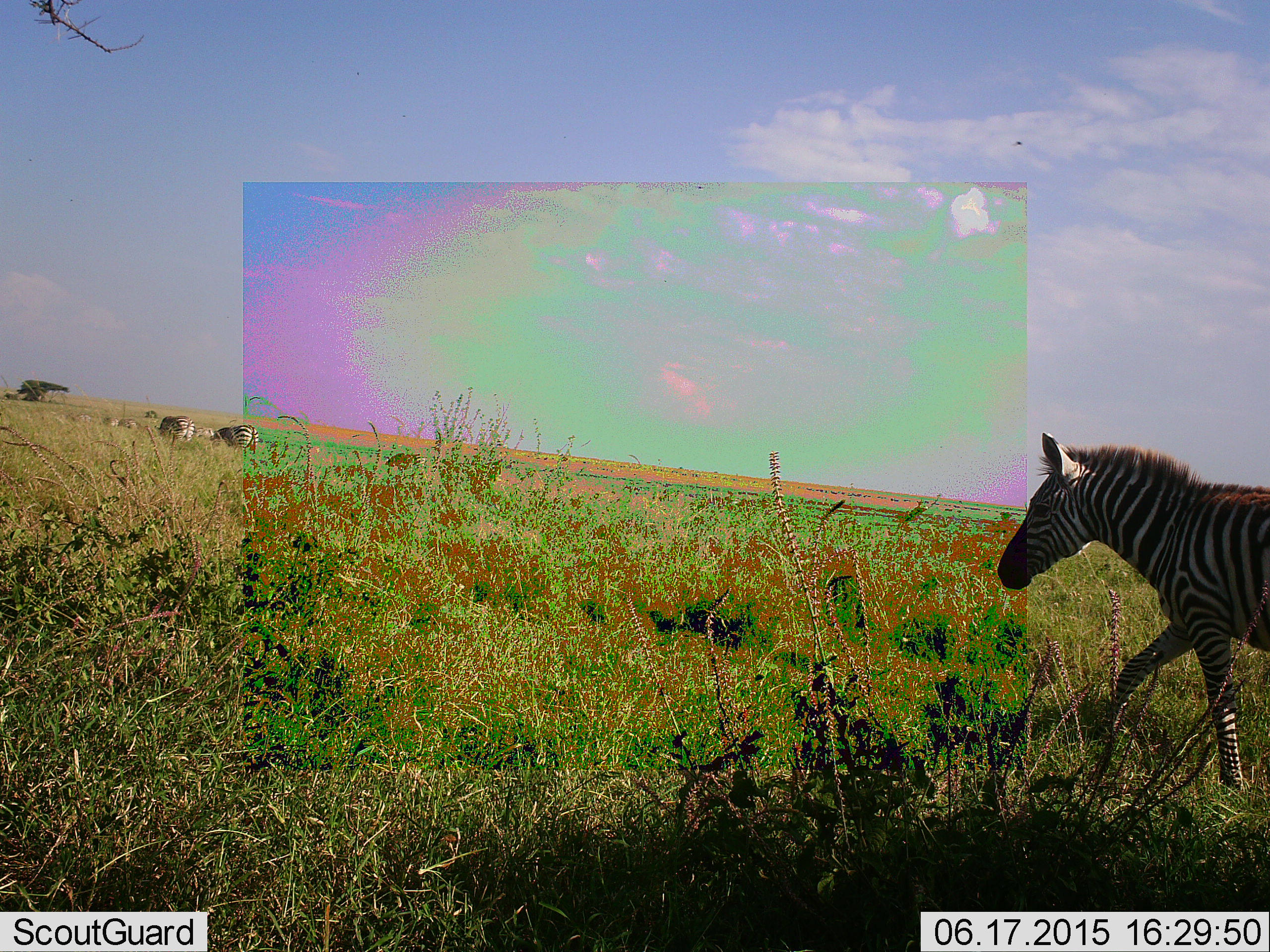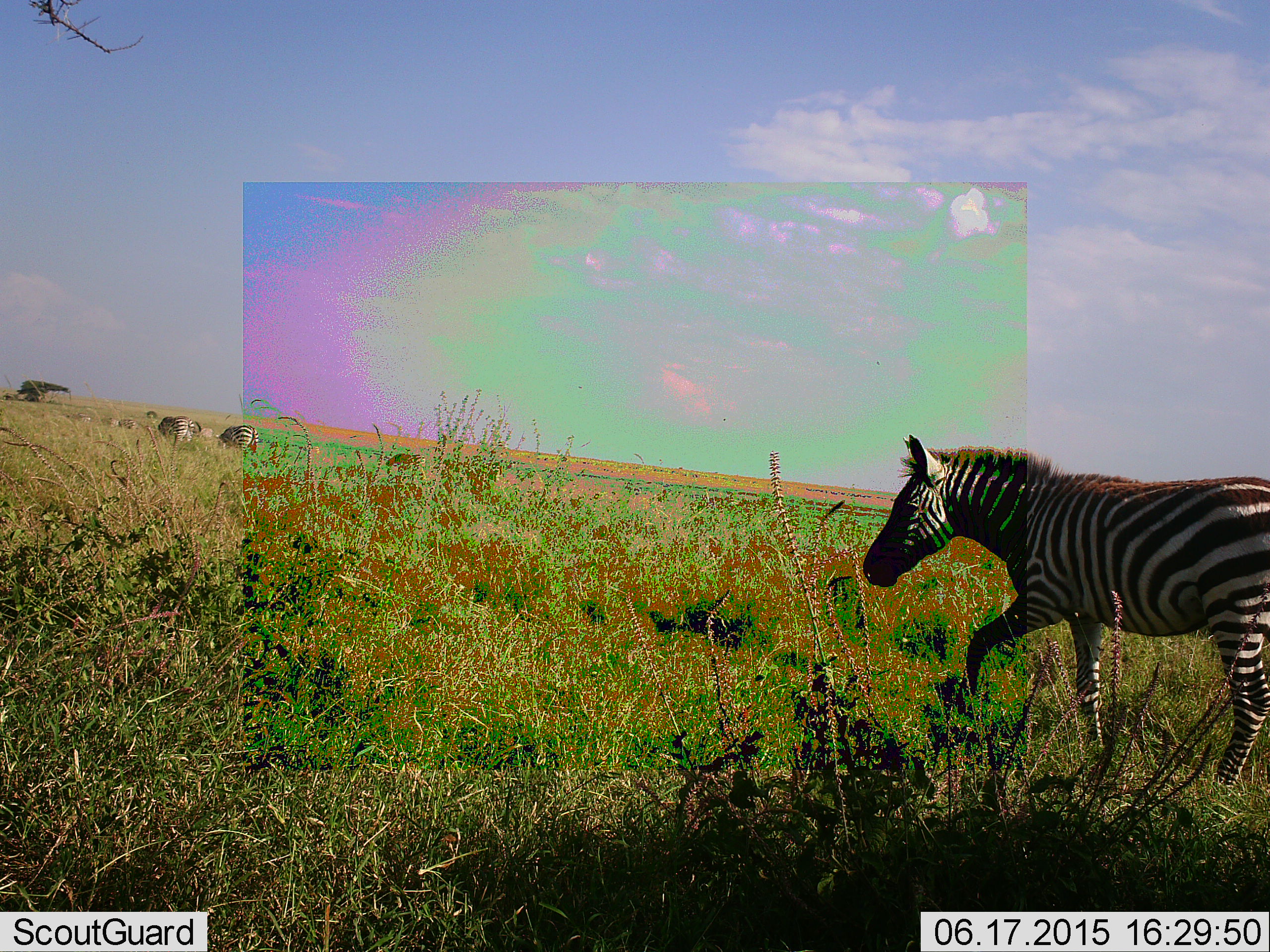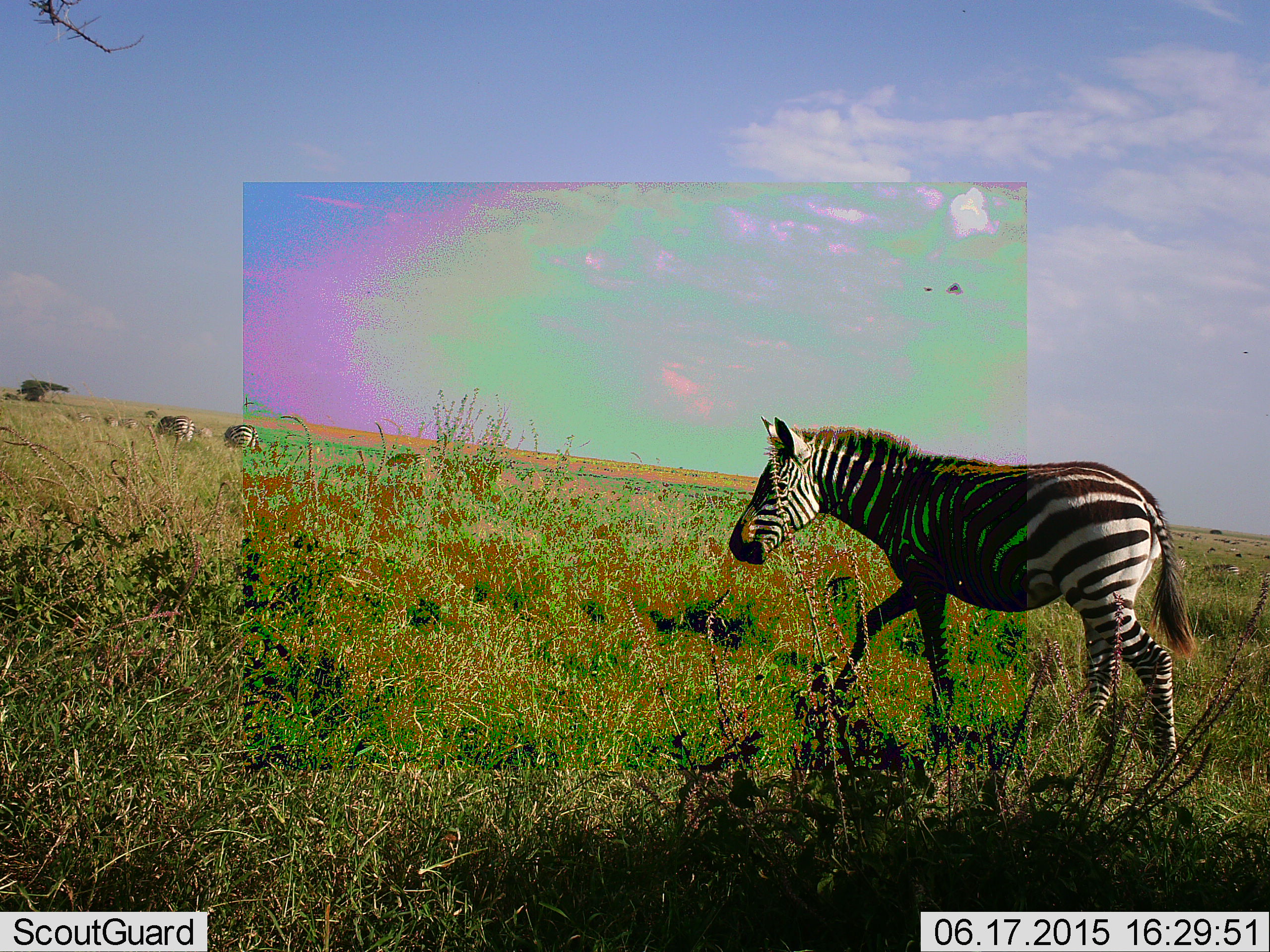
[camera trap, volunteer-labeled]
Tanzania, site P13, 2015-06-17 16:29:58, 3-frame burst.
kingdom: Animalia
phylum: Chordata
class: Mammalia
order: Perissodactyla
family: Equidae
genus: Equus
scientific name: Equus quagga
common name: plains zebra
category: zebra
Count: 4.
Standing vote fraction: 40%.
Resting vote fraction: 0%.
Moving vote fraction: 100%.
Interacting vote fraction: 0%.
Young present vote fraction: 0%.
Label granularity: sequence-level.